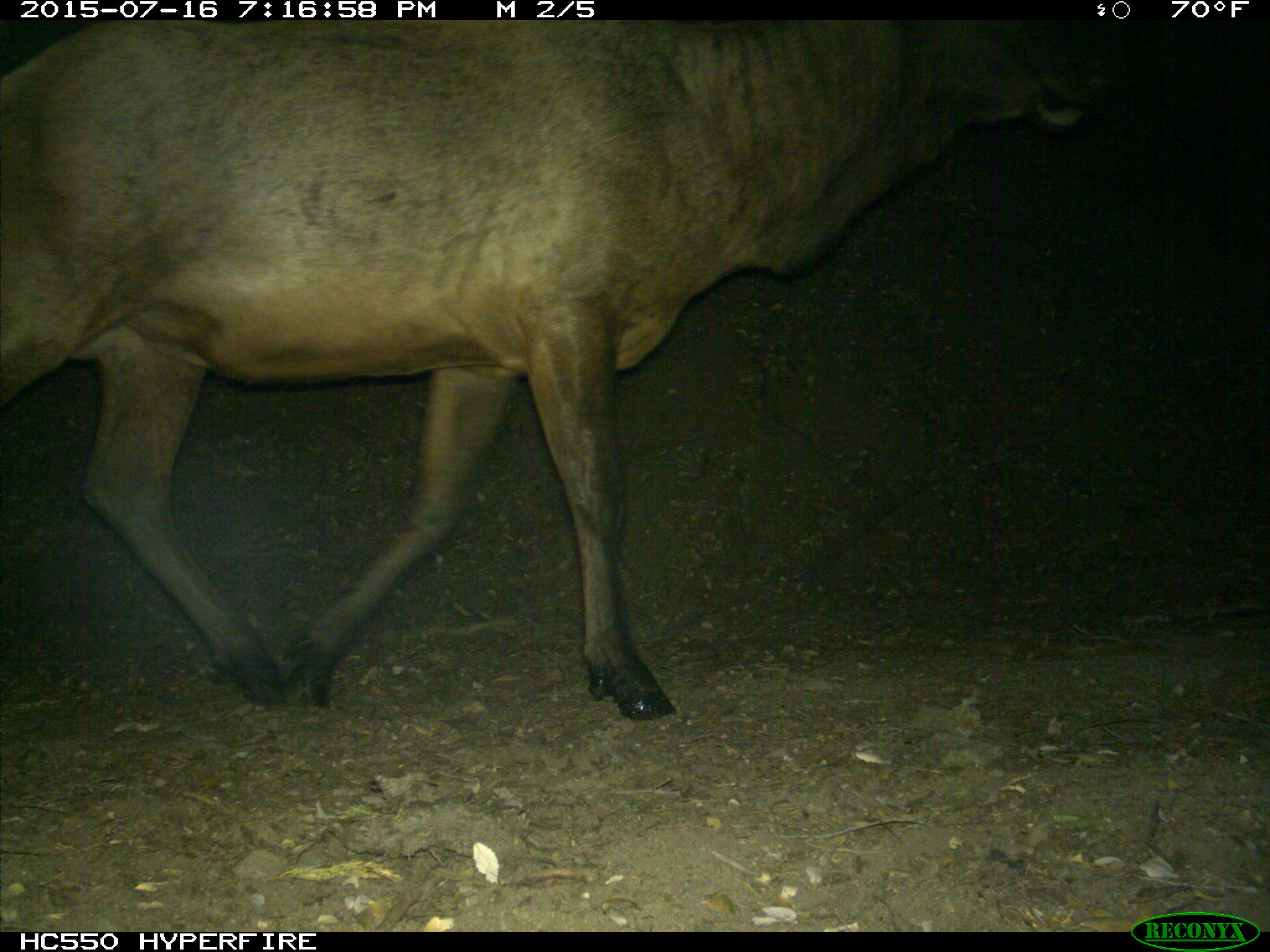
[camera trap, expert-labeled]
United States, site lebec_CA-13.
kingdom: Animalia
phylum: Chordata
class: Mammalia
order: Artiodactyla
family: Cervidae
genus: Cervus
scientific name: Cervus canadensis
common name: elk